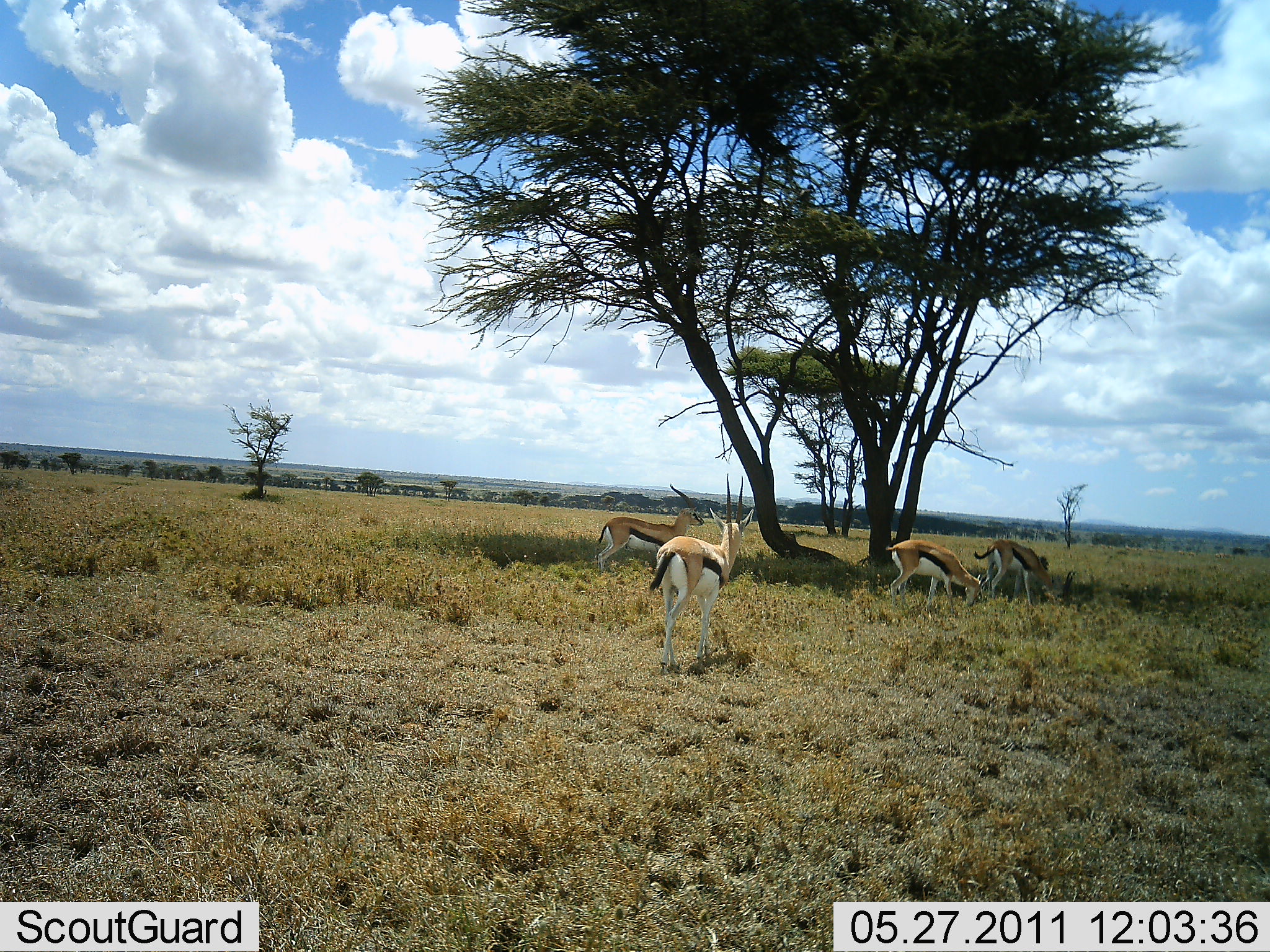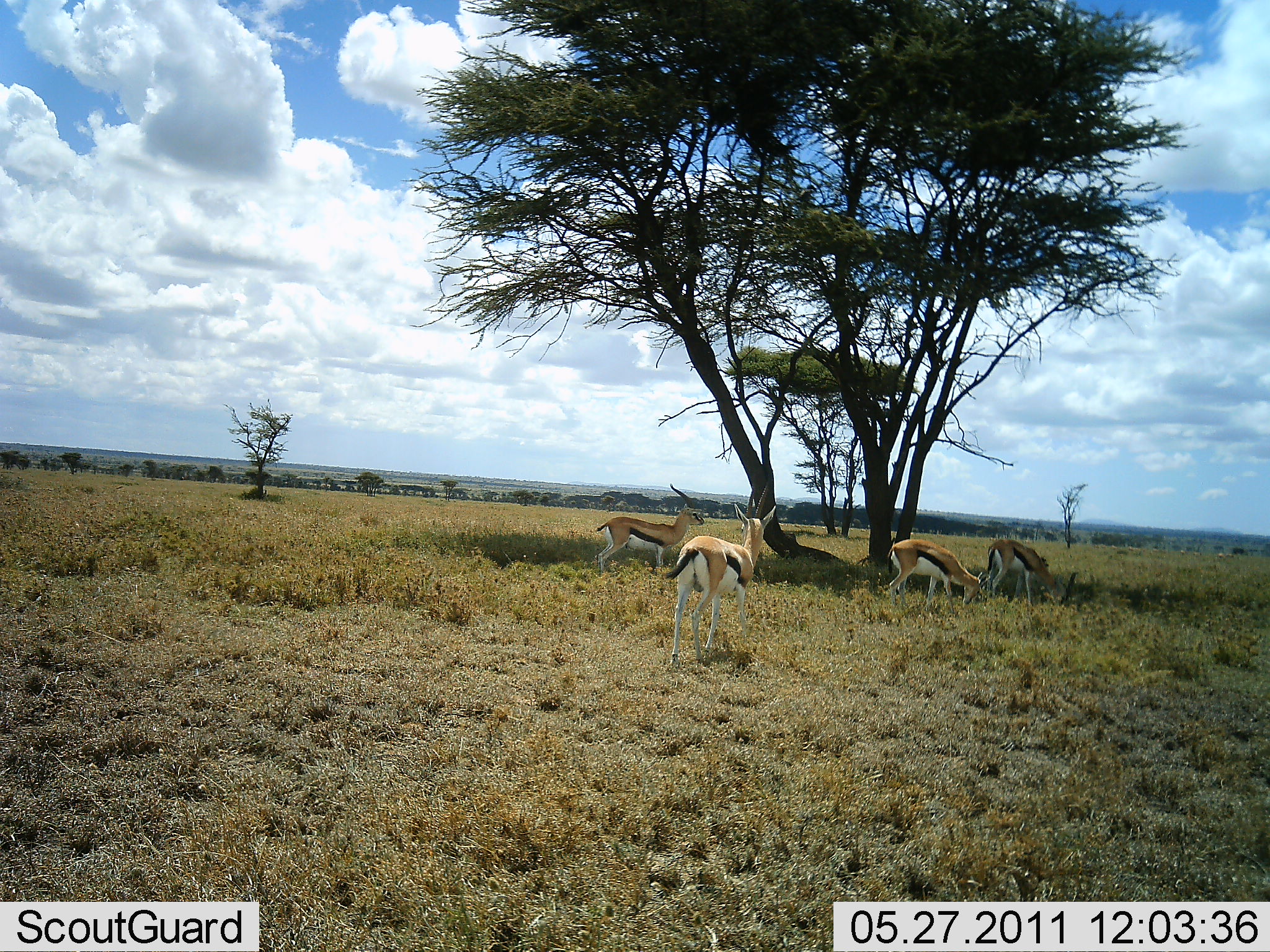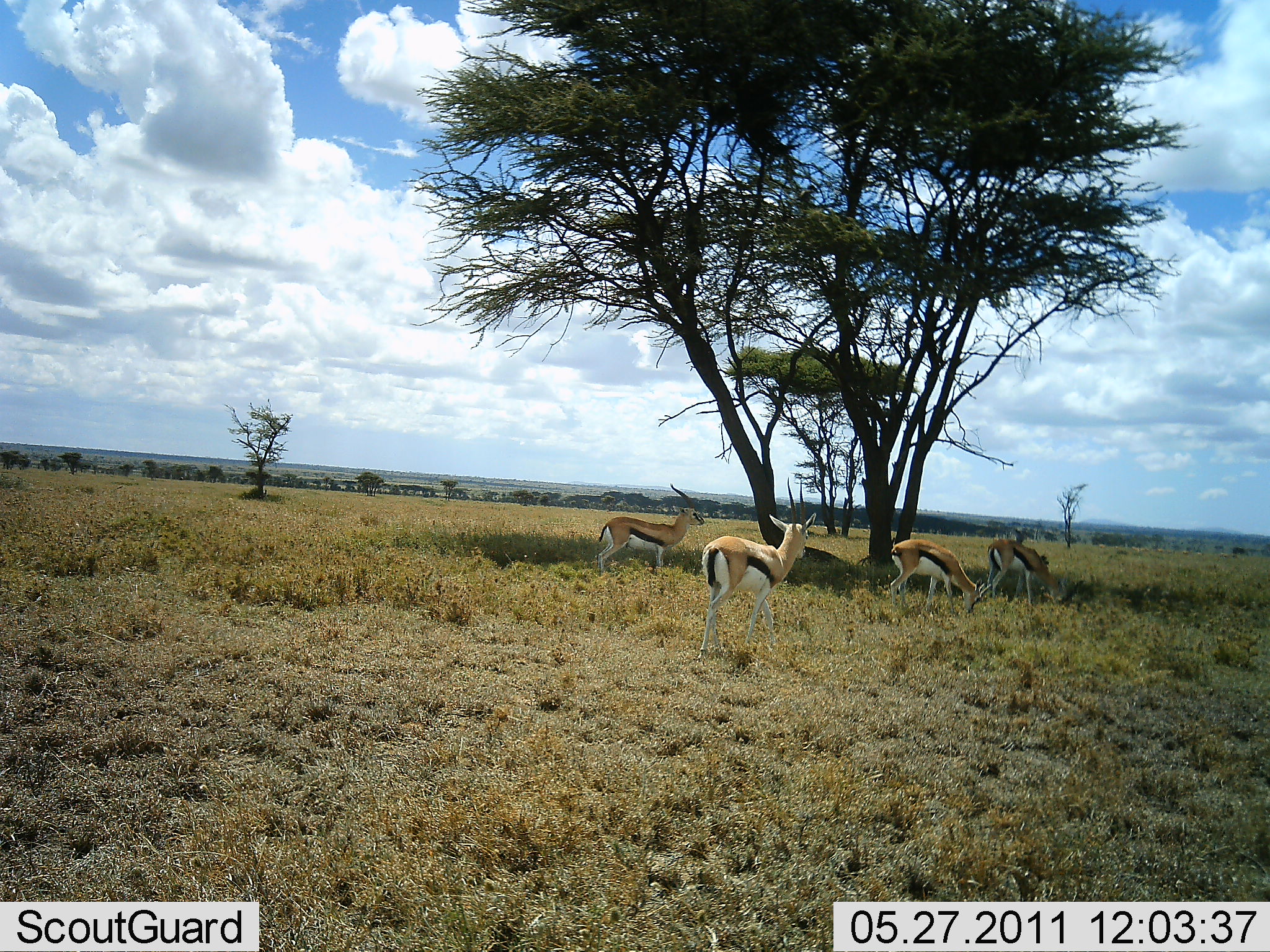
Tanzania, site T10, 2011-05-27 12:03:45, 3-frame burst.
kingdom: Animalia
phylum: Chordata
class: Mammalia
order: Artiodactyla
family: Bovidae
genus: Eudorcas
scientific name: Eudorcas thomsonii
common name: thomson's gazelle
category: gazellethomsons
Gazellethomsons (thomson's gazelle) (Eudorcas thomsonii), count 4. Behavior (volunteer vote fractions): standing 55%, resting 9%, moving 45%, interacting 9%. Young present (vote fraction): 0%. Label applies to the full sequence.